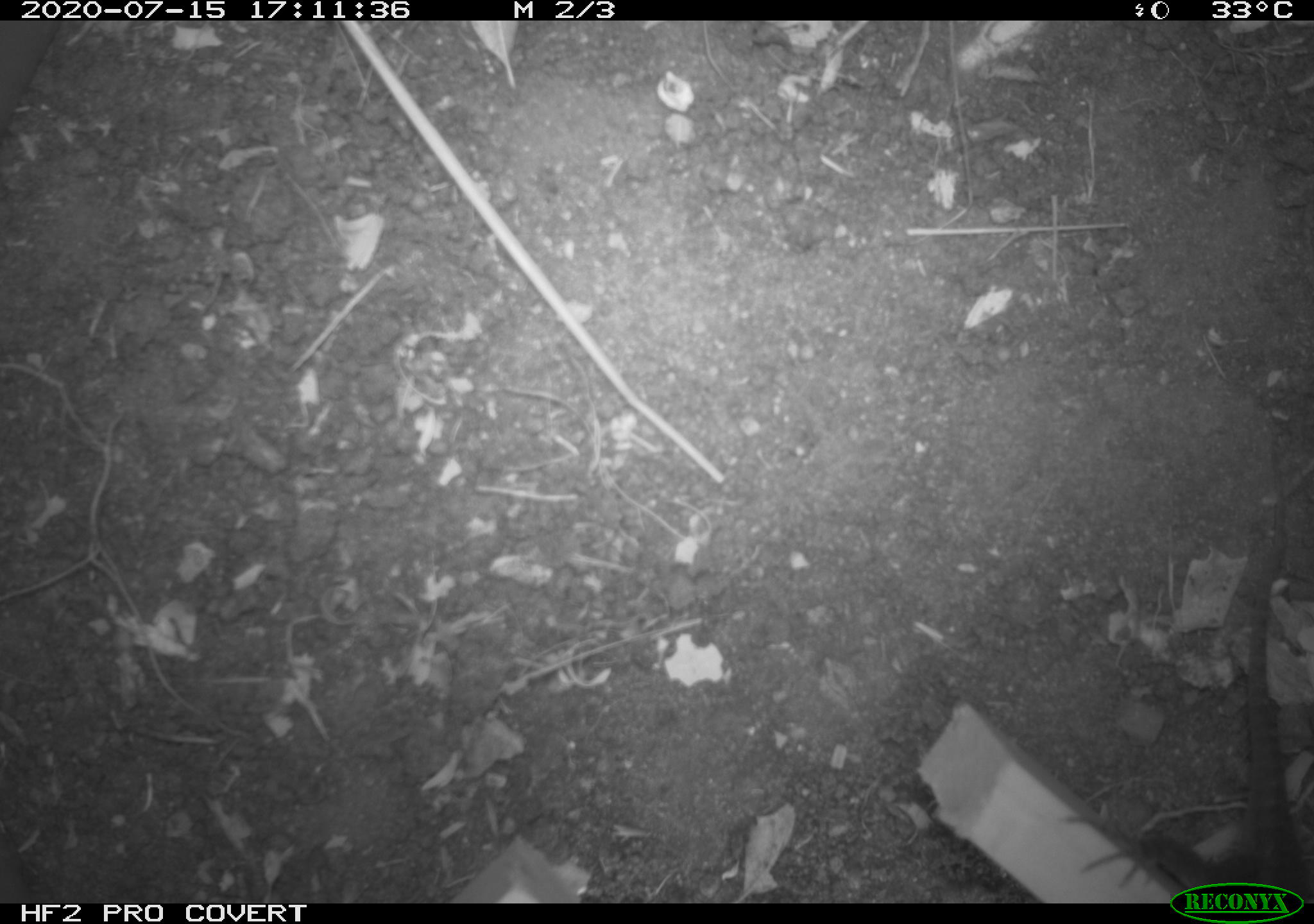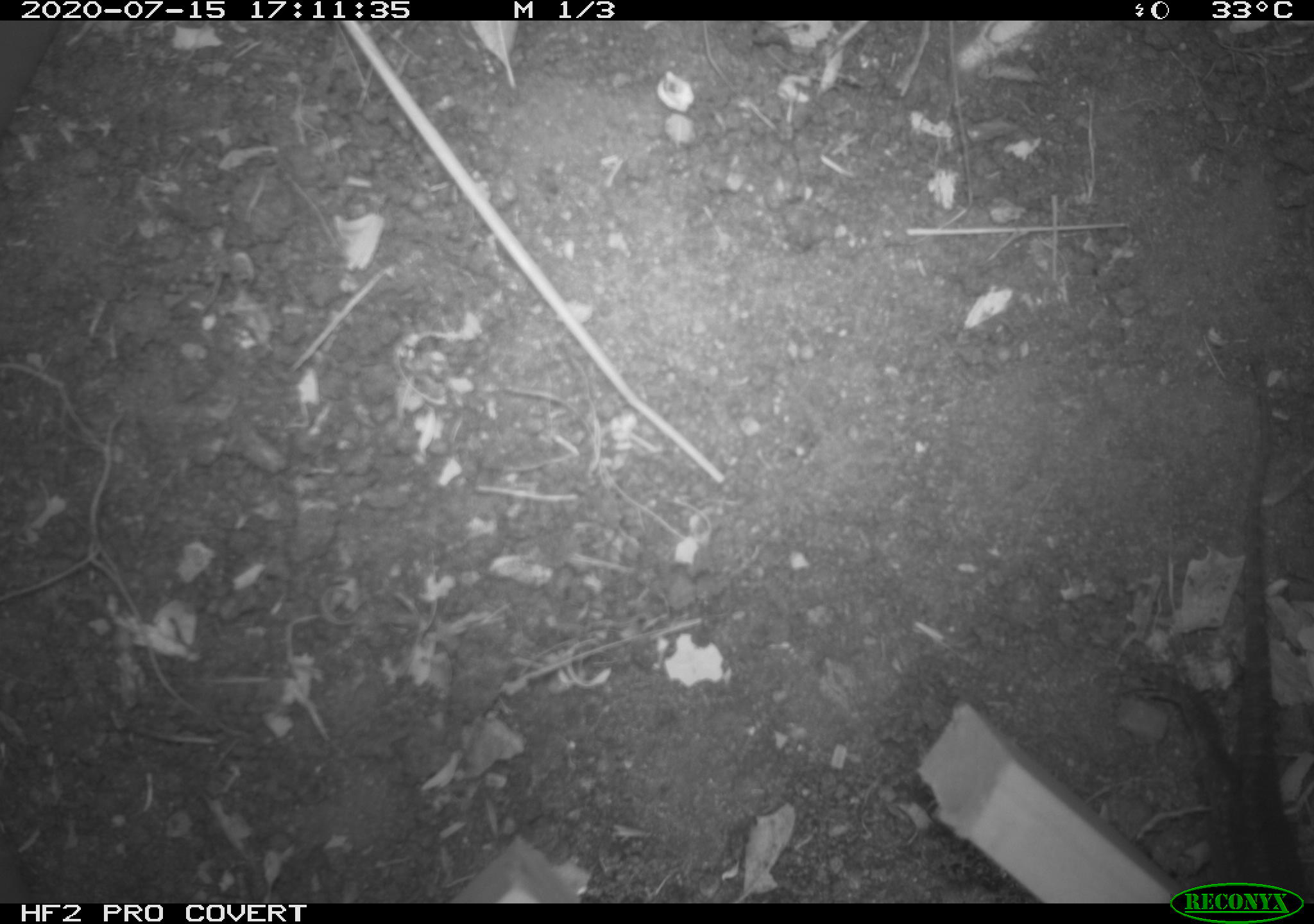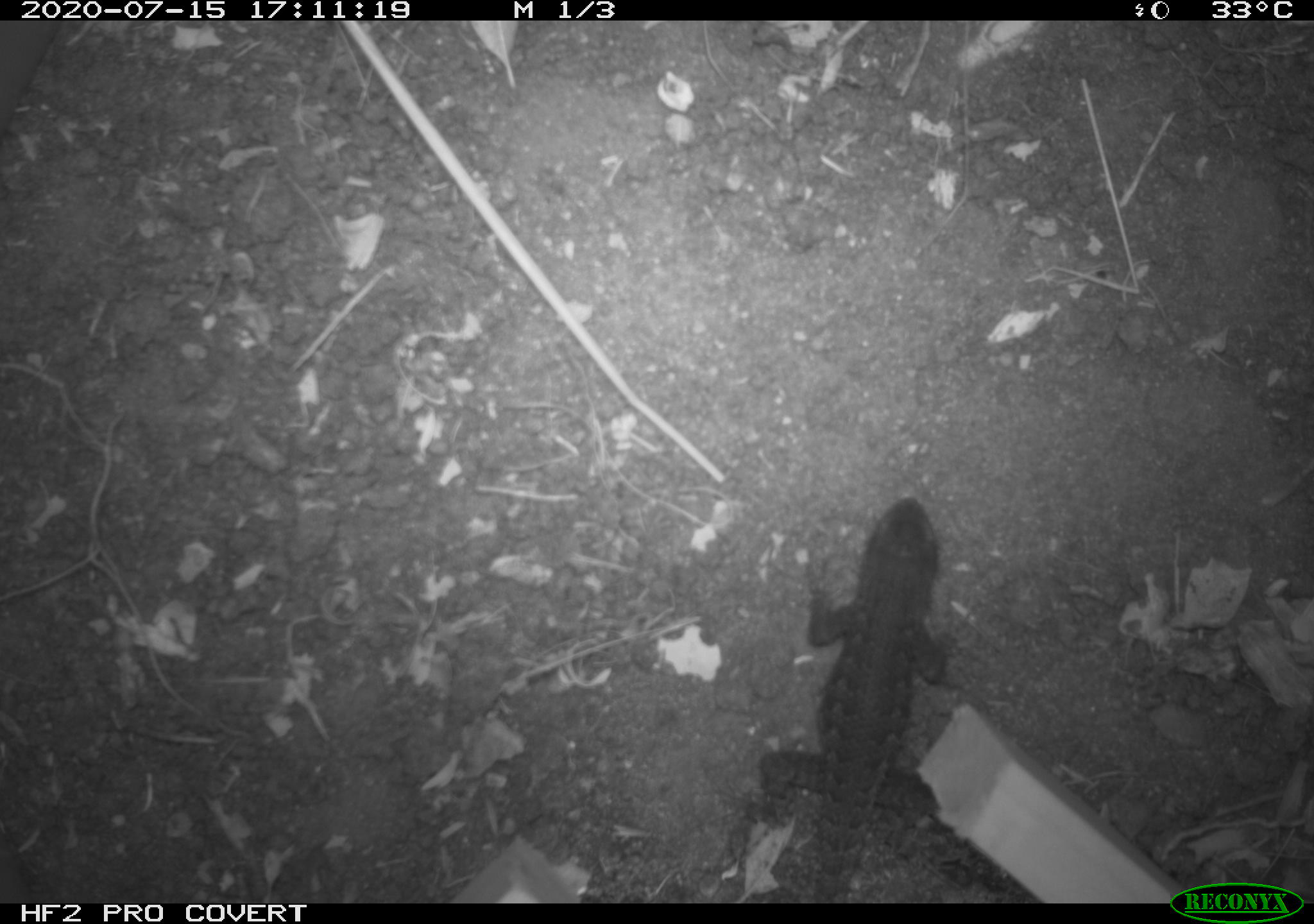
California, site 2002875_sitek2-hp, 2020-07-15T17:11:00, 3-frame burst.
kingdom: Animalia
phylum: Chordata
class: Reptilia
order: Squamata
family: Phrynosomatidae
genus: Sceloporus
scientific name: Sceloporus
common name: spiny lizards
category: sceloporus species